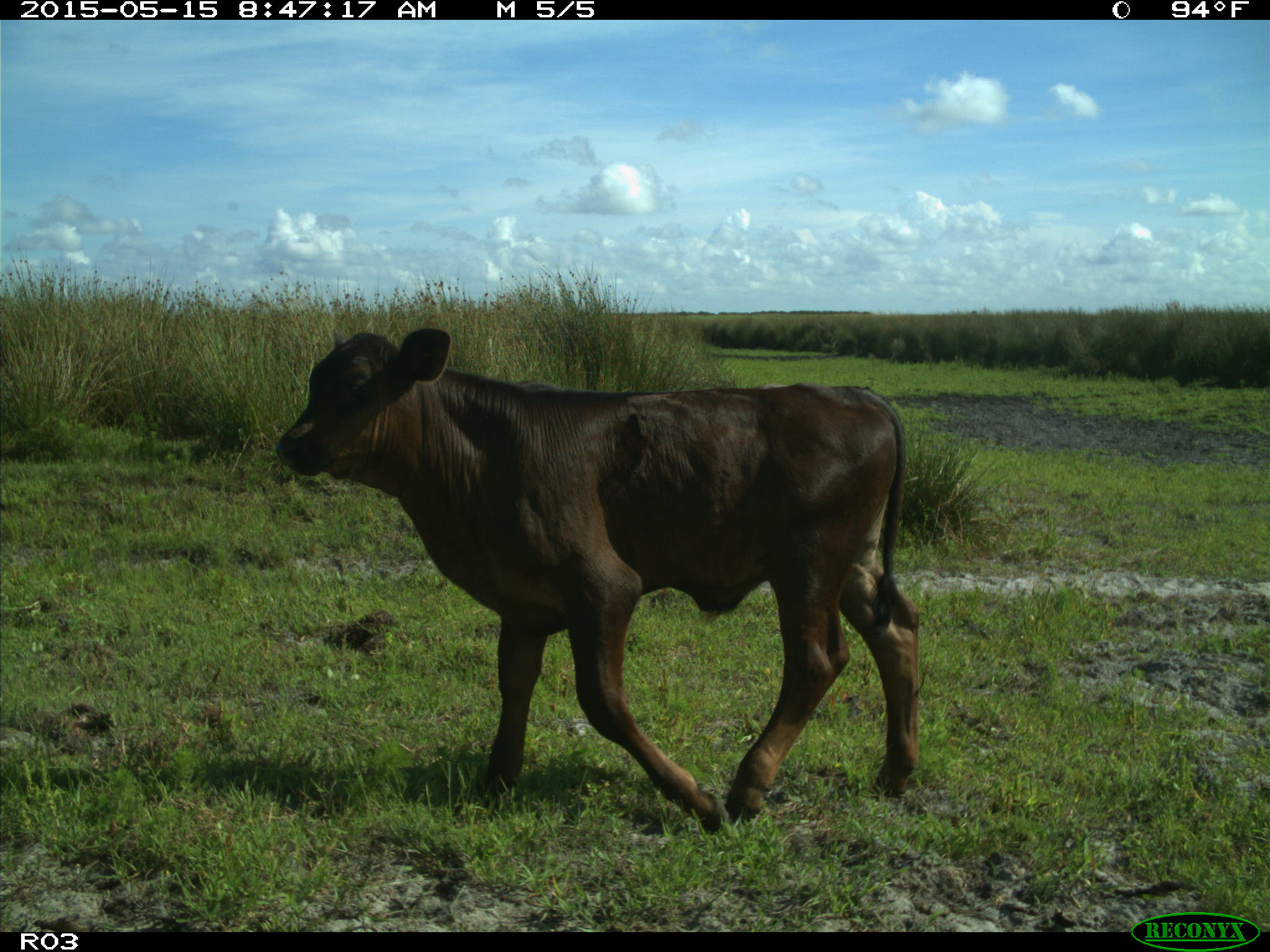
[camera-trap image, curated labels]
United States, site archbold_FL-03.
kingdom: Animalia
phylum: Chordata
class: Mammalia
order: Artiodactyla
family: Bovidae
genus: Bos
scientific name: Bos taurus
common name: domestic cow